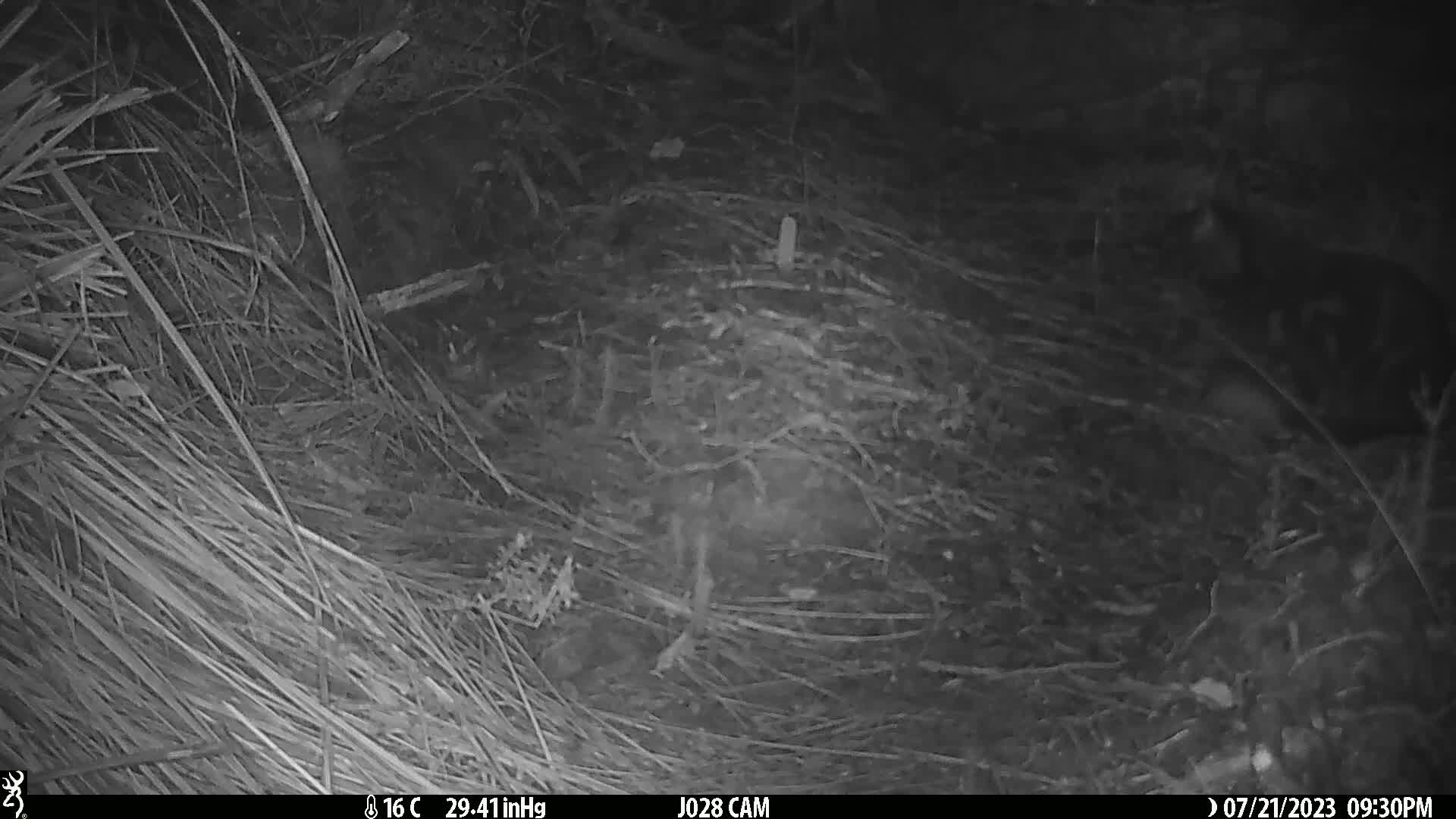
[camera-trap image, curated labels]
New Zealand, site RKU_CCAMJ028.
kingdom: Animalia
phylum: Chordata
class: Mammalia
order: Carnivora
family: Felidae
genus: Felis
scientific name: Felis catus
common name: domestic cat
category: cat